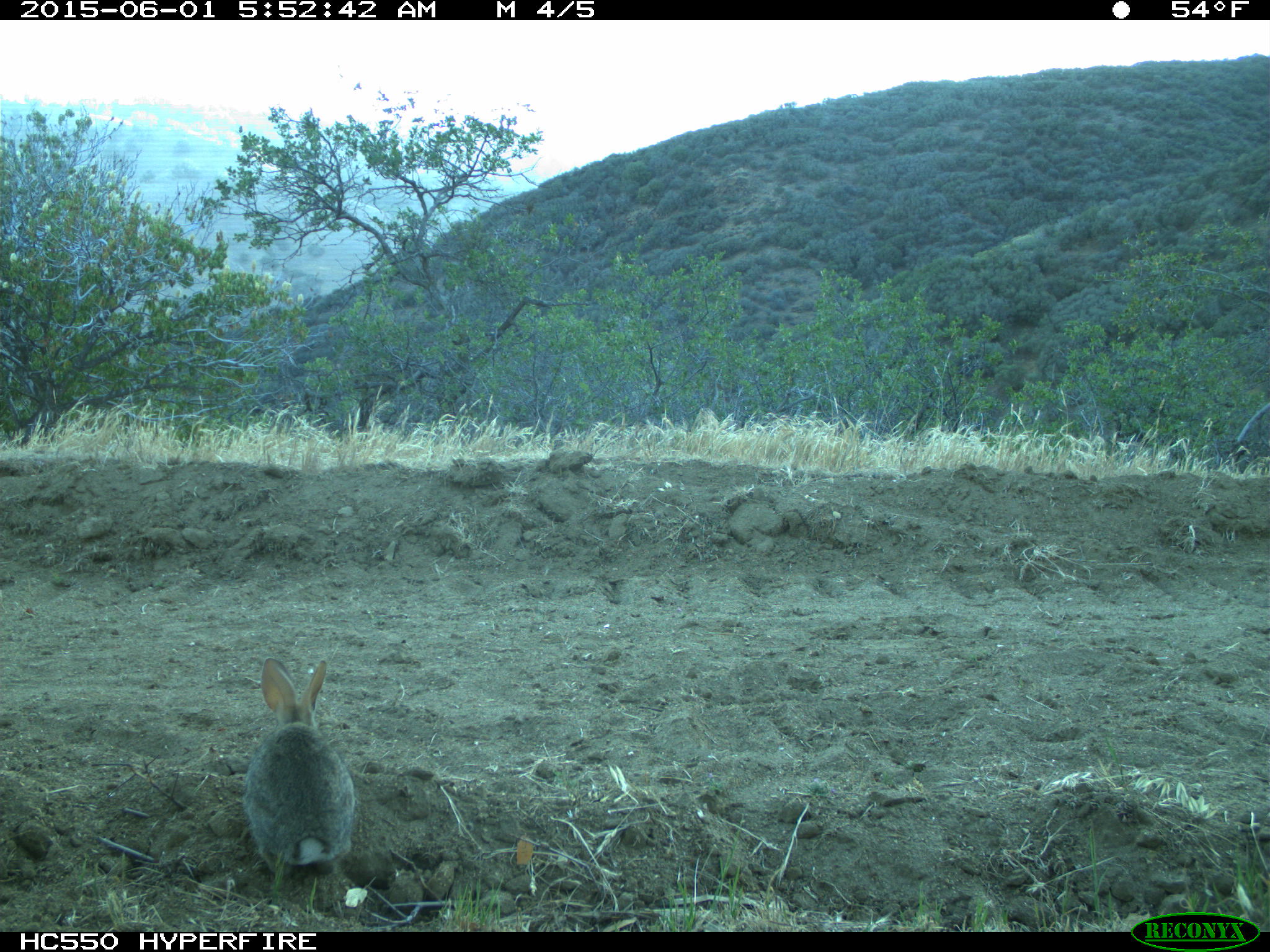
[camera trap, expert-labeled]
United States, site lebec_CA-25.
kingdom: Animalia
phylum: Chordata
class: Mammalia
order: Lagomorpha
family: Leporidae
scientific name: Leporidae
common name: rabbits and hares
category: unidentified rabbit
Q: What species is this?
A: Unidentified rabbit (rabbits and hares) (Leporidae).